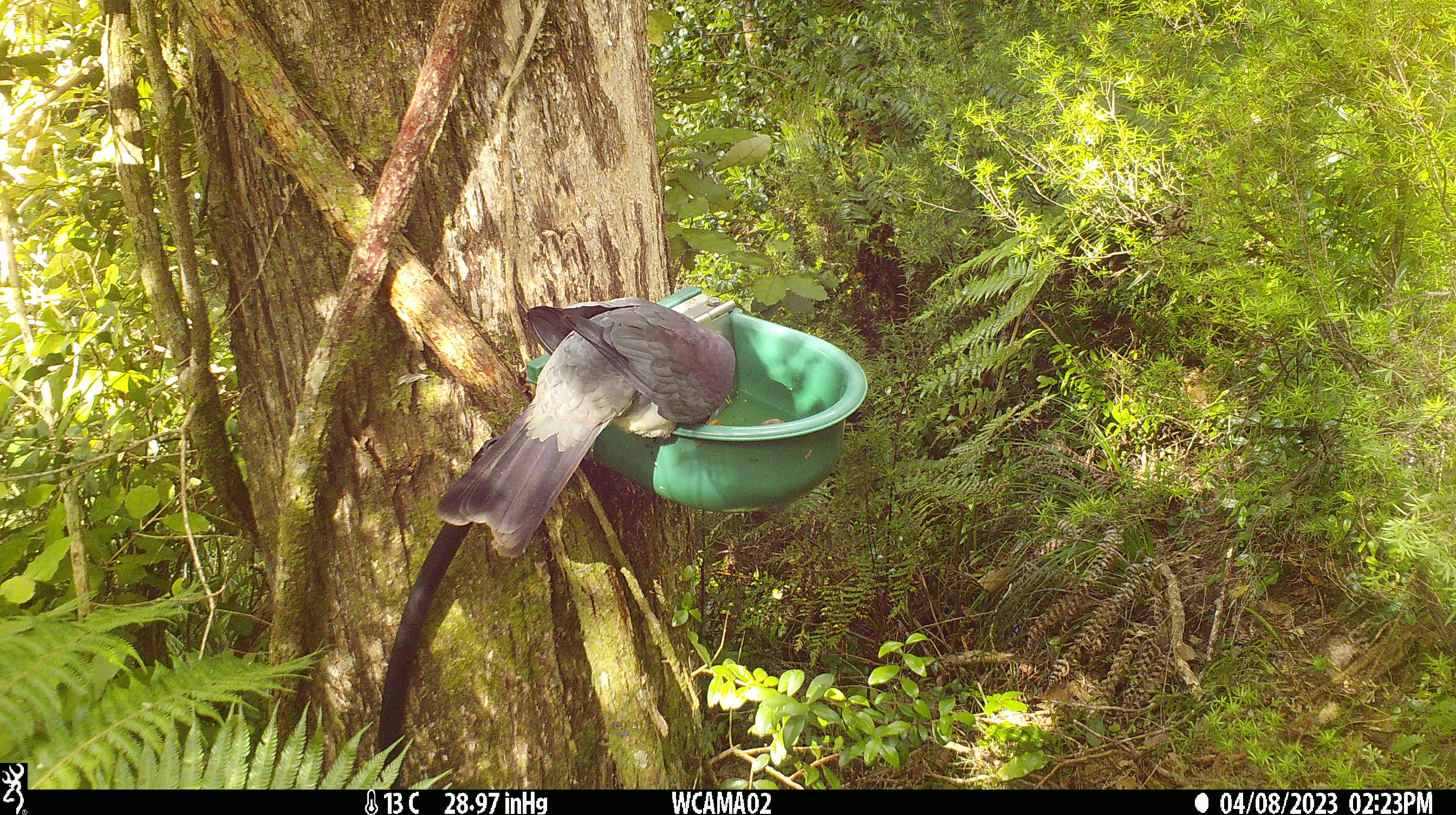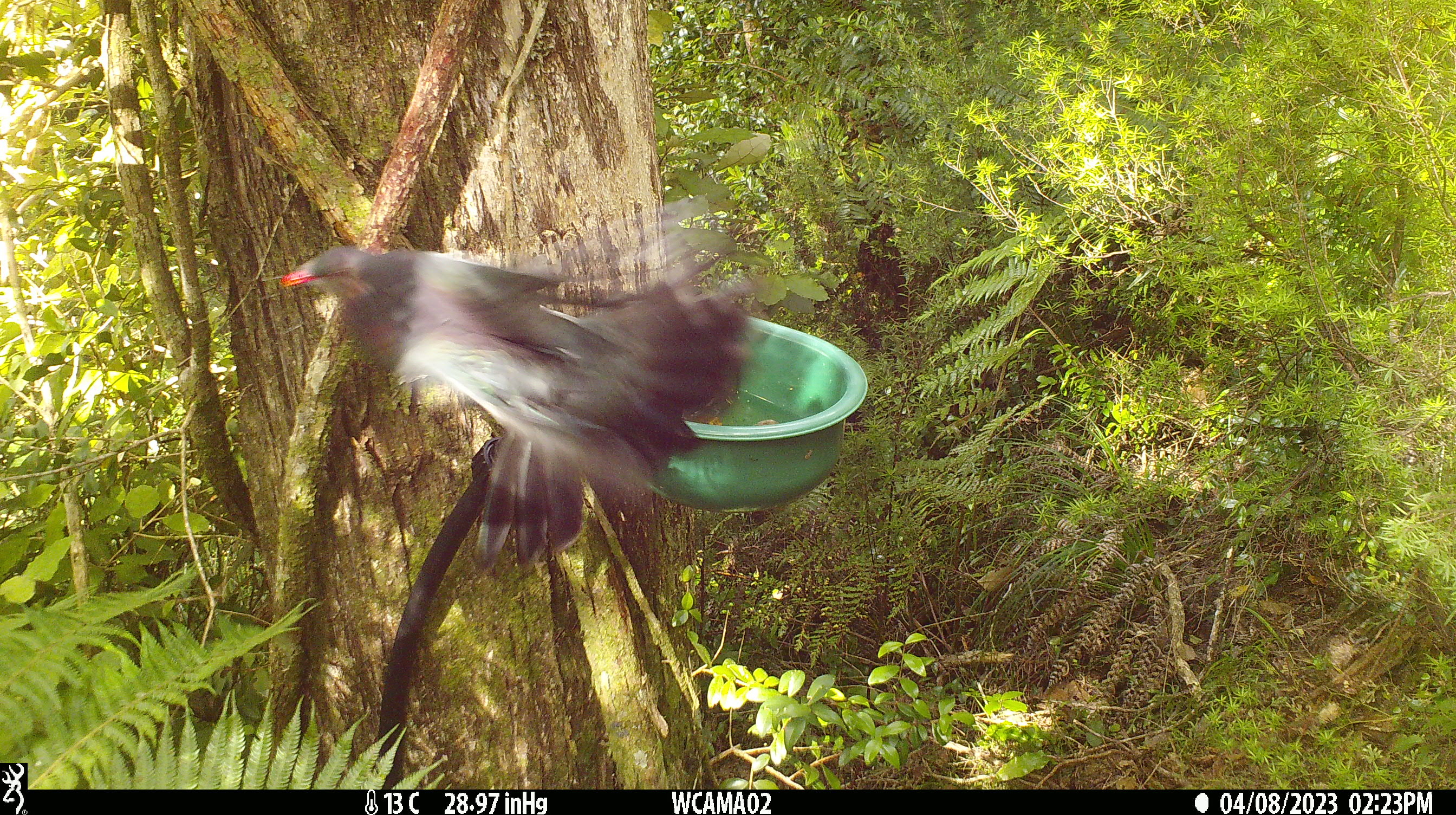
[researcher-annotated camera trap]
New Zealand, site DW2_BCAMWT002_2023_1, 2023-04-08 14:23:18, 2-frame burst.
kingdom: Animalia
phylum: Chordata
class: Aves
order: Columbiformes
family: Columbidae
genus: Hemiphaga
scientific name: Hemiphaga novaeseelandiae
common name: new zealand pigeon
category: kereru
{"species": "kereru (new zealand pigeon) (Hemiphaga novaeseelandiae)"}